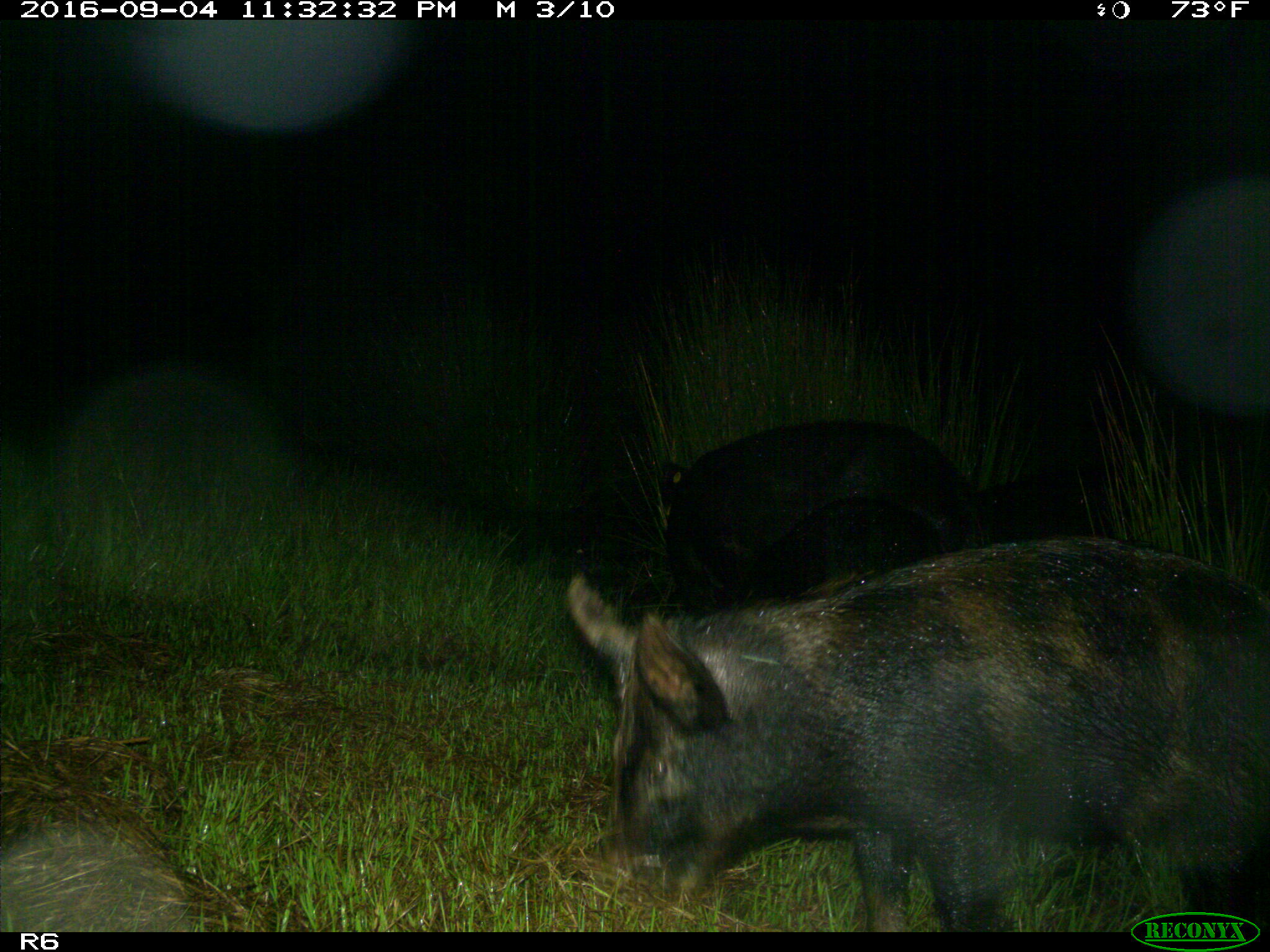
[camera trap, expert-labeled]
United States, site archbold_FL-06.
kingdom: Animalia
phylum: Chordata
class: Mammalia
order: Artiodactyla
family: Suidae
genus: Sus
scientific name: Sus scrofa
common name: wild boar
Sus scrofa (wild boar).